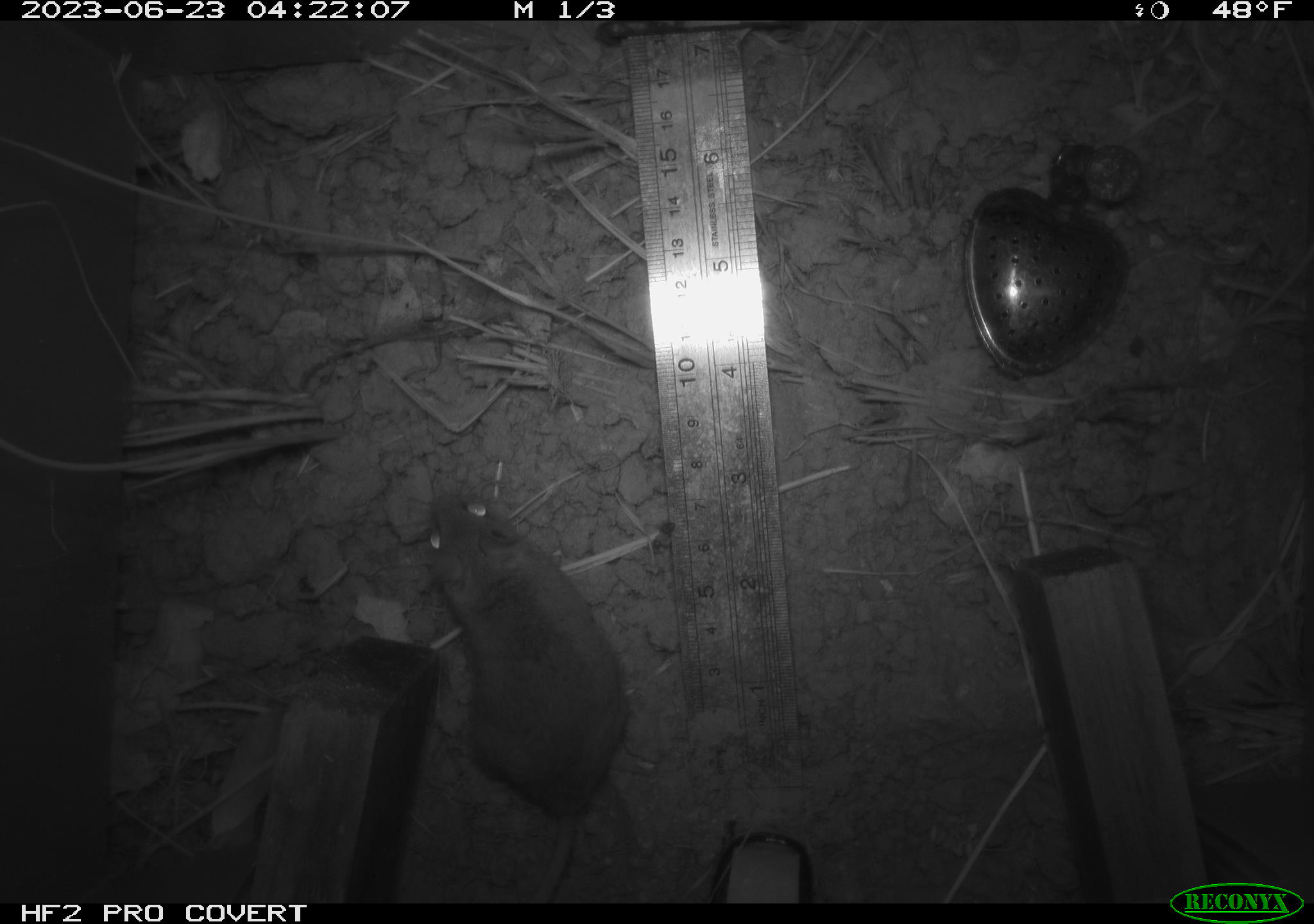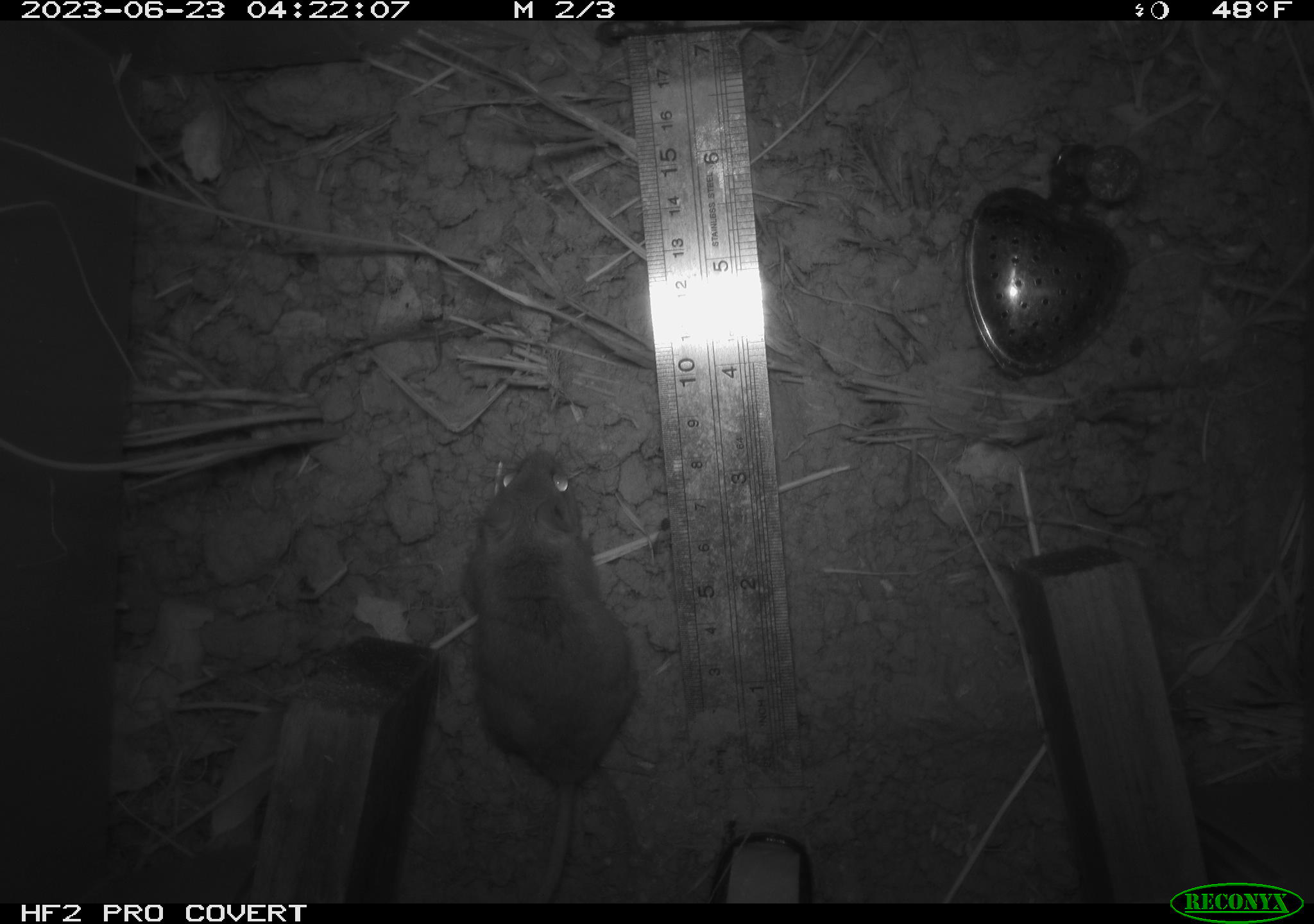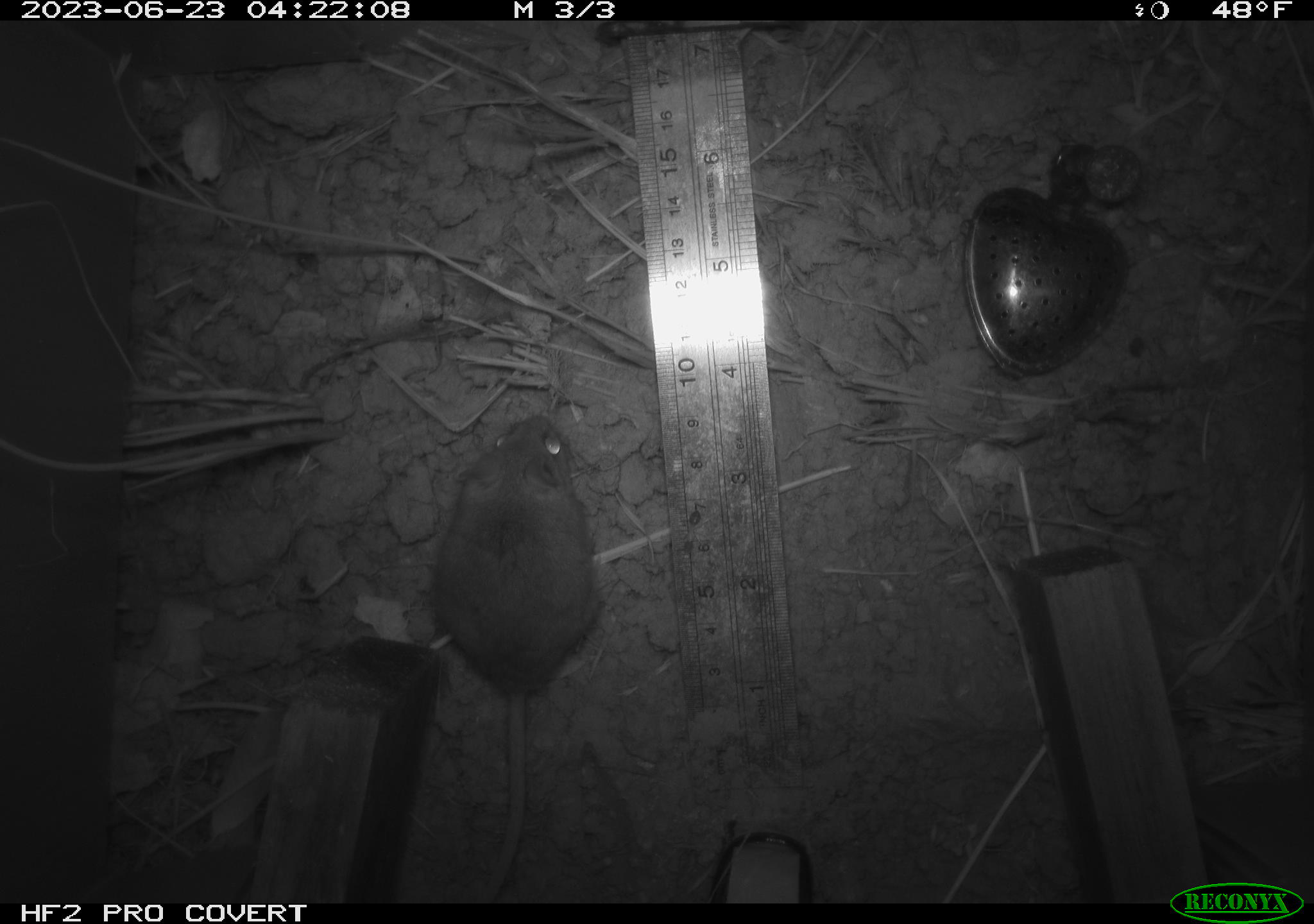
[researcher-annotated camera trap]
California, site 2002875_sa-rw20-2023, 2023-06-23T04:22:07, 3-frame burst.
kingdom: Animalia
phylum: Chordata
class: Mammalia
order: Rodentia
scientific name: Rodentia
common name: mouse species